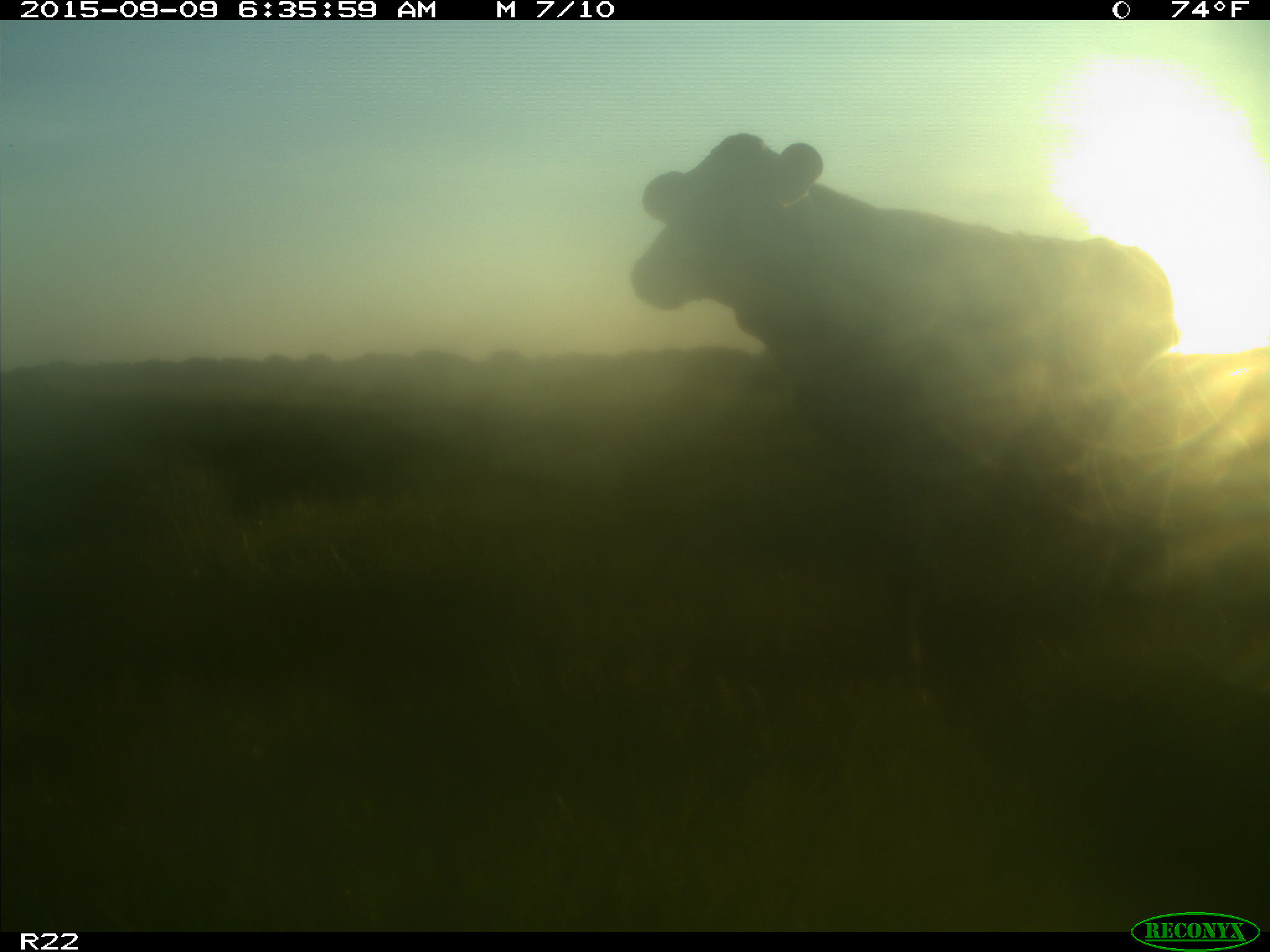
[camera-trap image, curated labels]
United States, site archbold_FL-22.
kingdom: Animalia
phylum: Chordata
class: Mammalia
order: Artiodactyla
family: Bovidae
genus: Bos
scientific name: Bos taurus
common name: domestic cow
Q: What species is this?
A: Bos taurus (domestic cow).